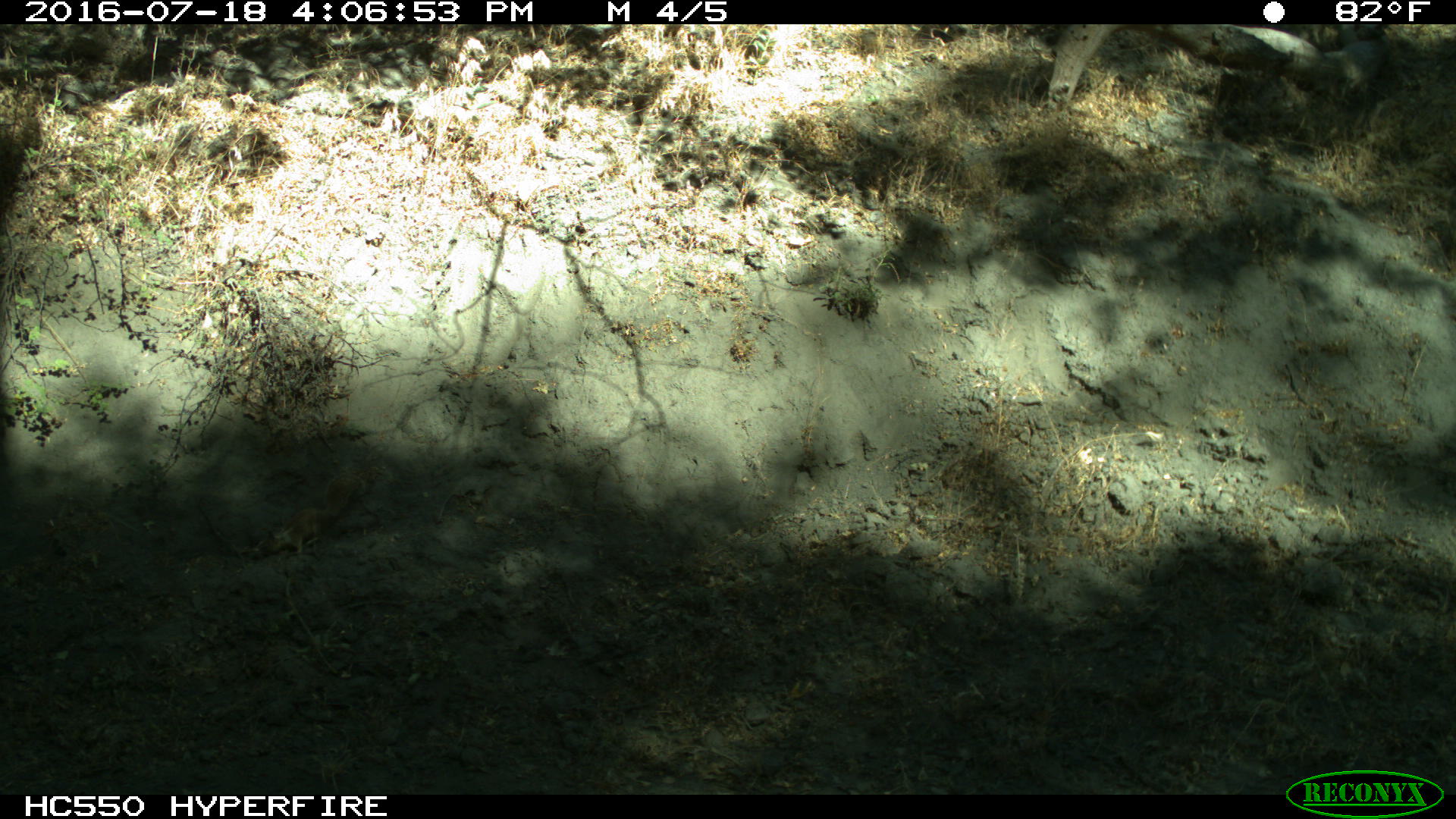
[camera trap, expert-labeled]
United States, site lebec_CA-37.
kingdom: Animalia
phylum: Chordata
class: Mammalia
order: Rodentia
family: Sciuridae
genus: Otospermophilus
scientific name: Otospermophilus beecheyi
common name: california ground squirrel